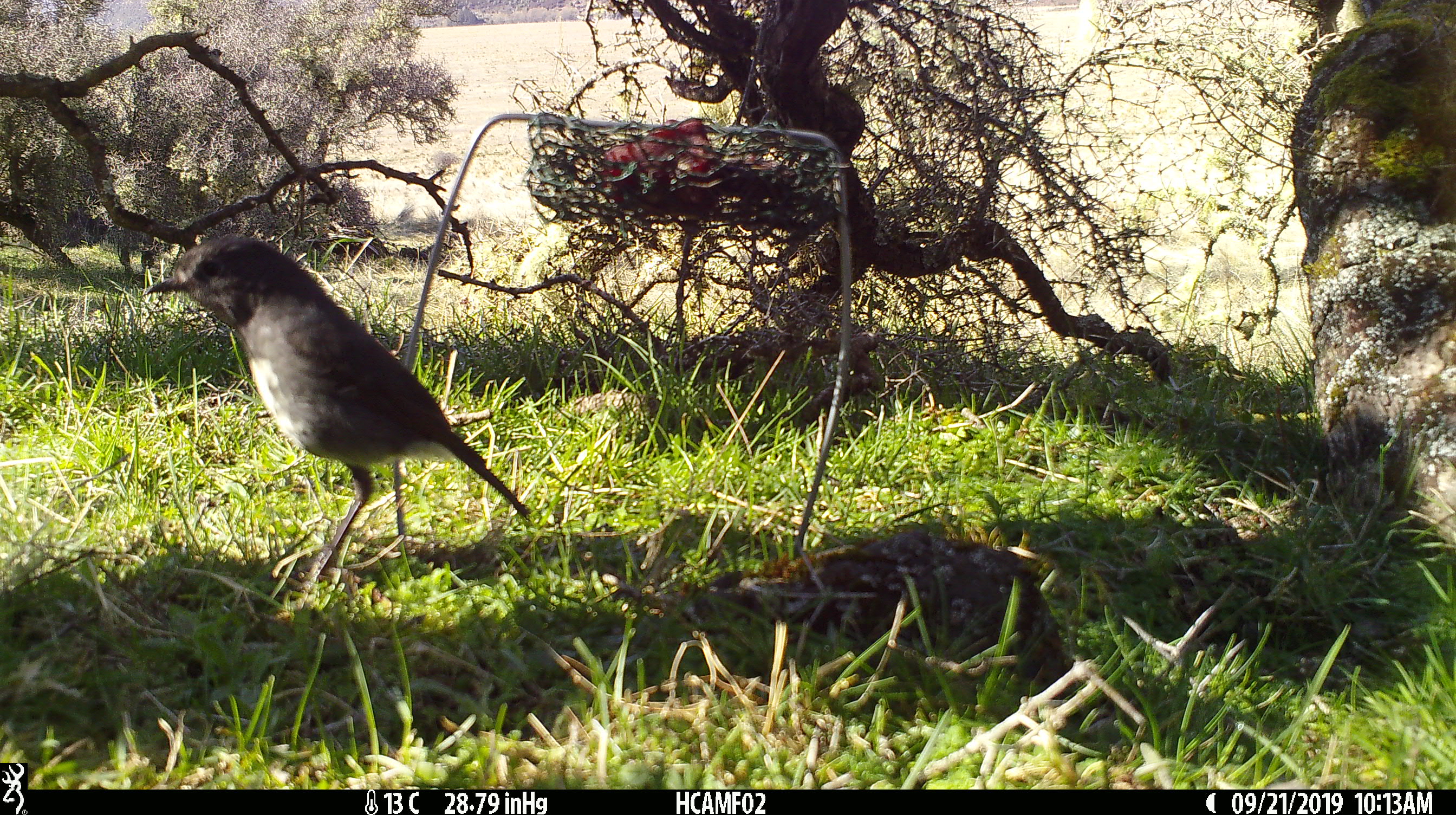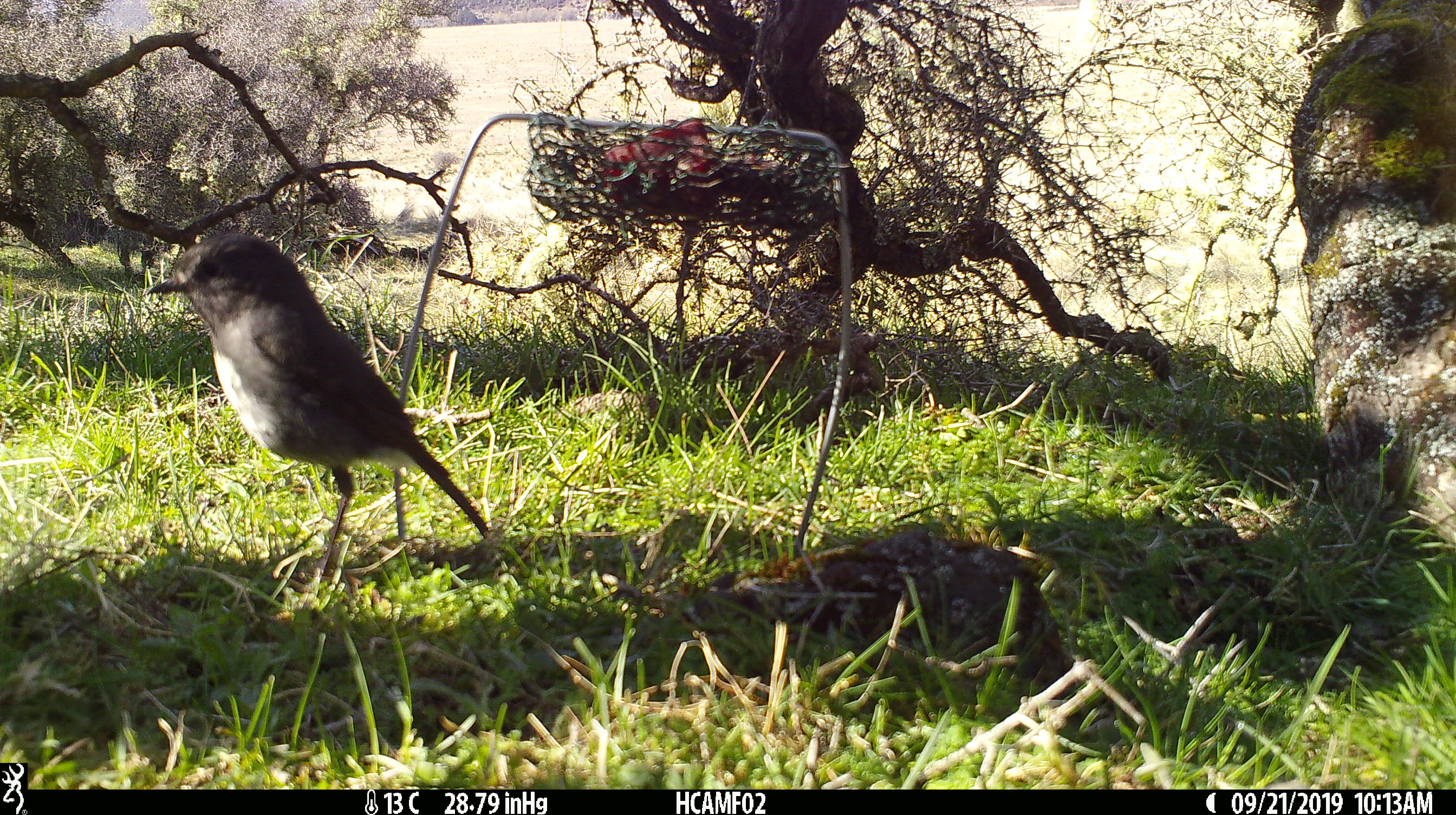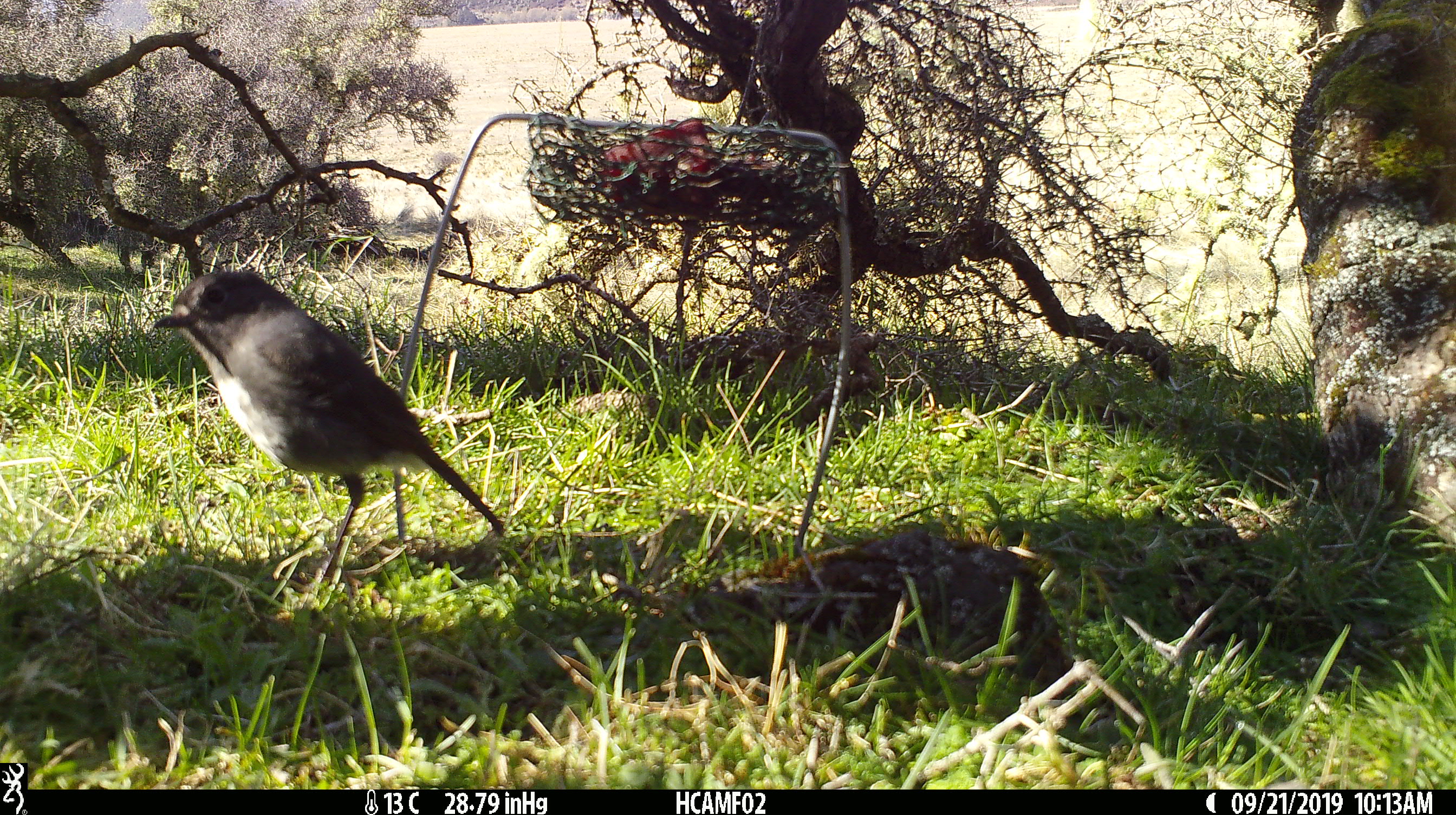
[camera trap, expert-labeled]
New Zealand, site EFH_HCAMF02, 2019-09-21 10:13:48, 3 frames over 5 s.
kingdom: Animalia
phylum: Chordata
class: Aves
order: Passeriformes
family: Petroicidae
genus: Petroica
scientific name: Petroica australis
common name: new zealand robin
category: robin